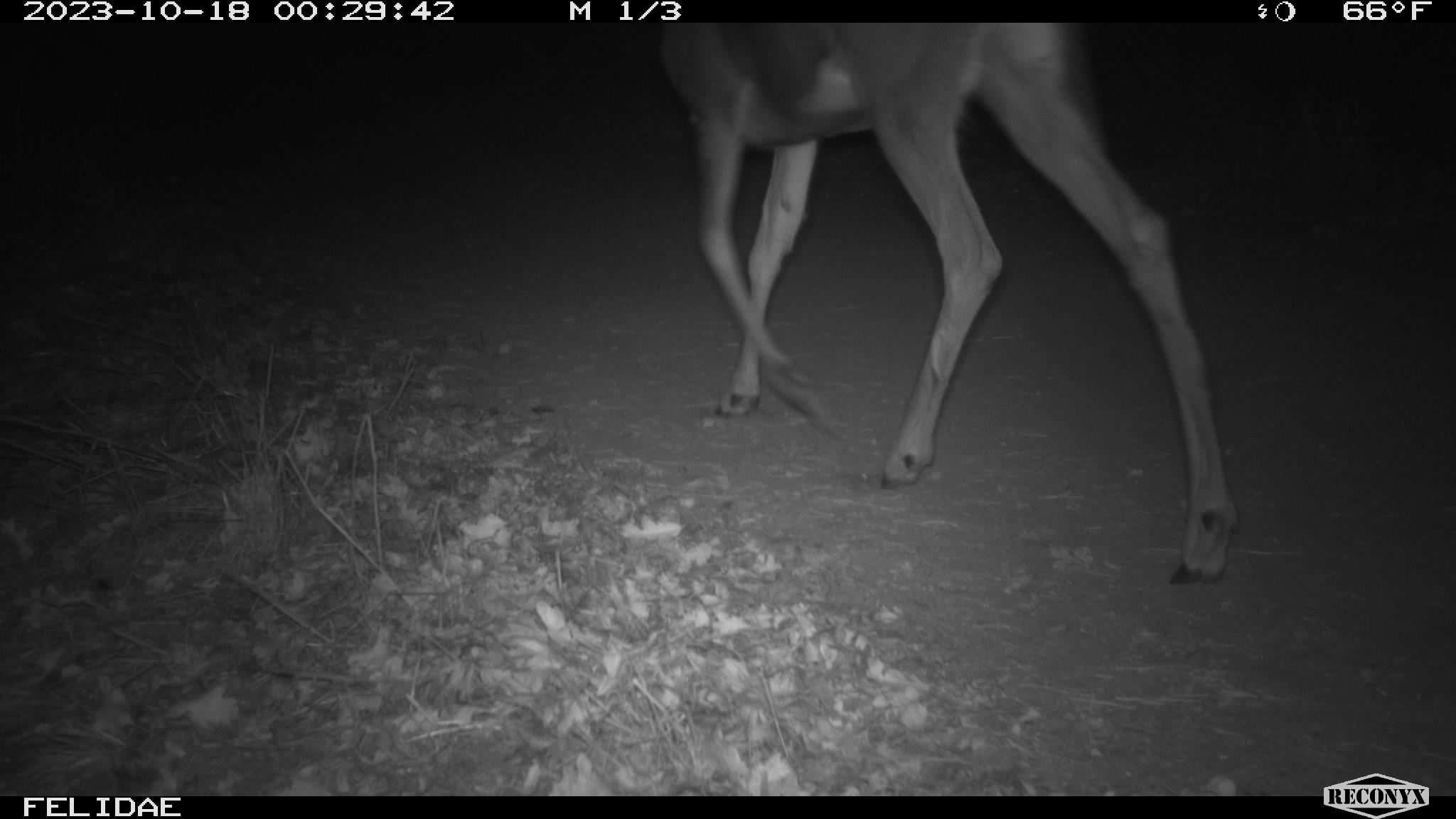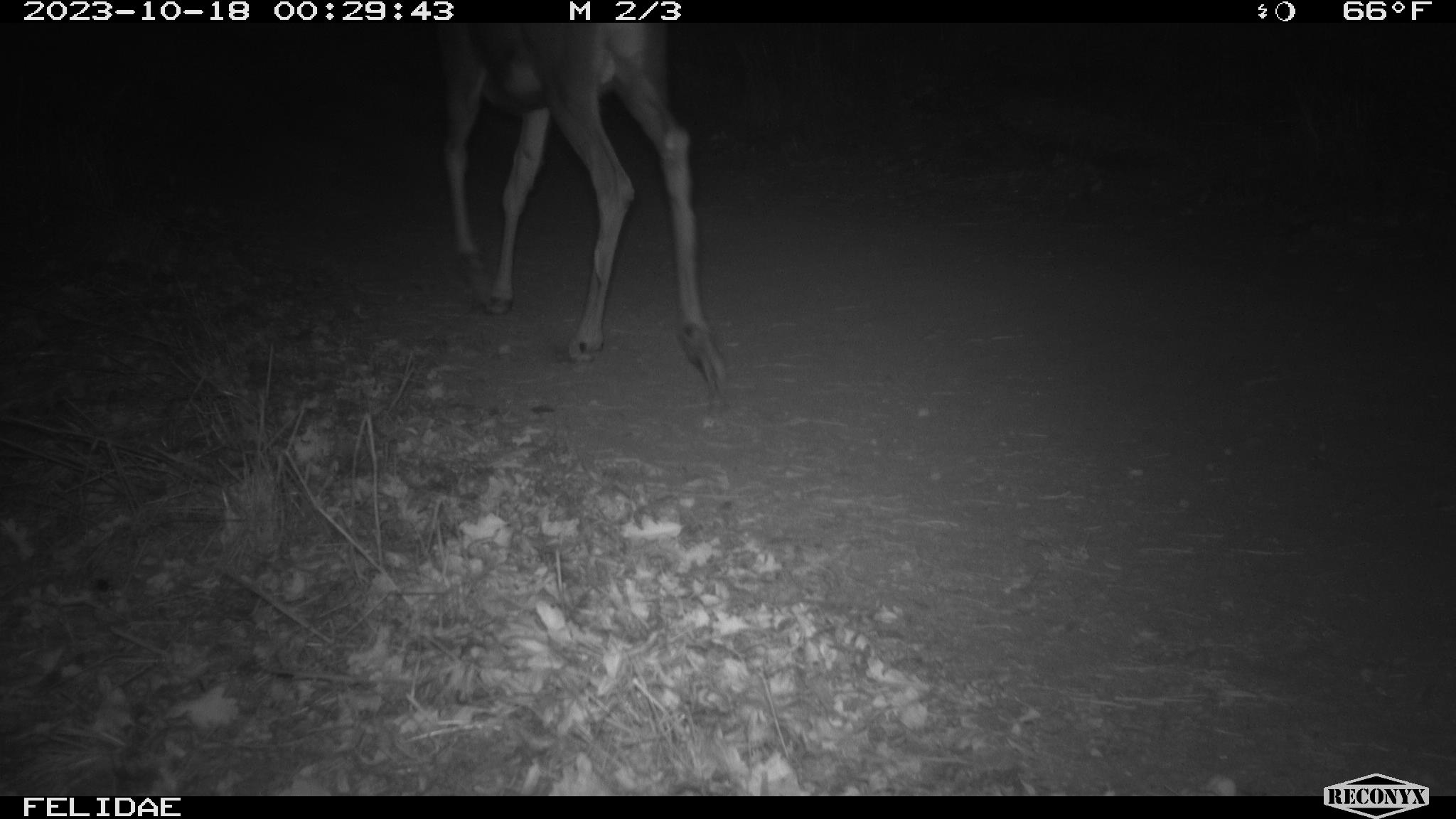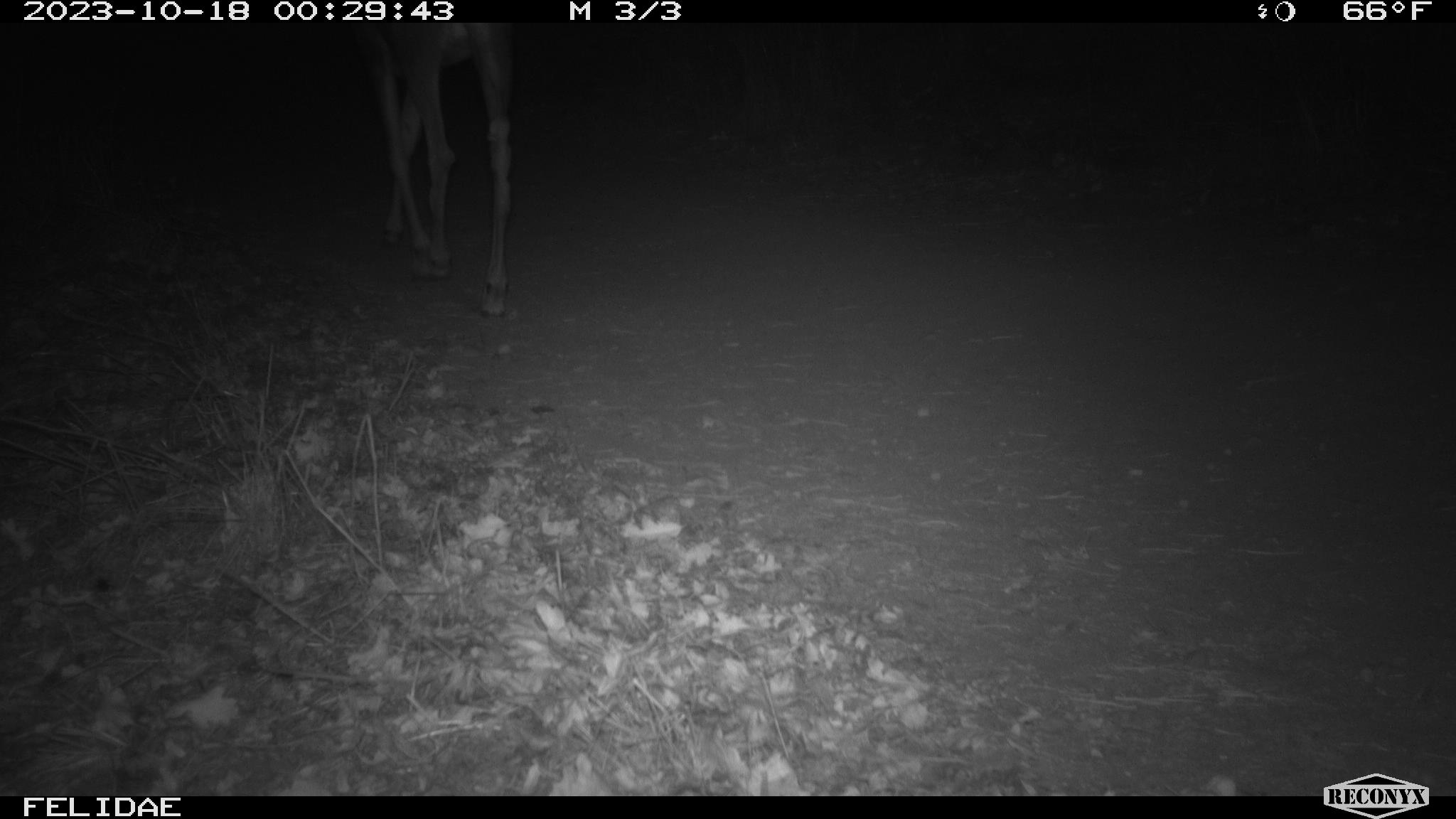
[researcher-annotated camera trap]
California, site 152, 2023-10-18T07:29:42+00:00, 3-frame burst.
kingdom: Animalia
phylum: Chordata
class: Mammalia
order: Artiodactyla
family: Cervidae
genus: Odocoileus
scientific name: Odocoileus hemionus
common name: mule deer